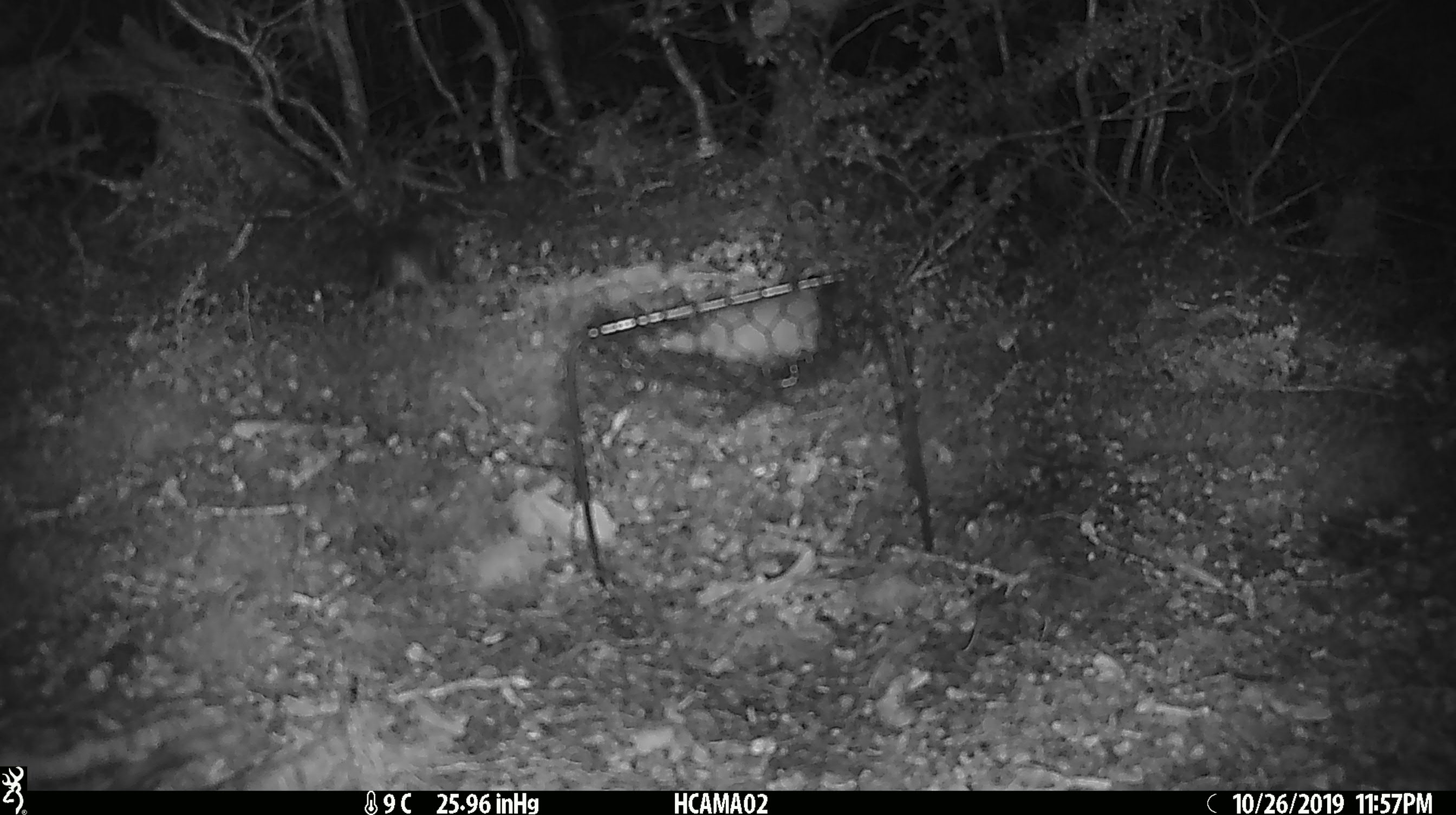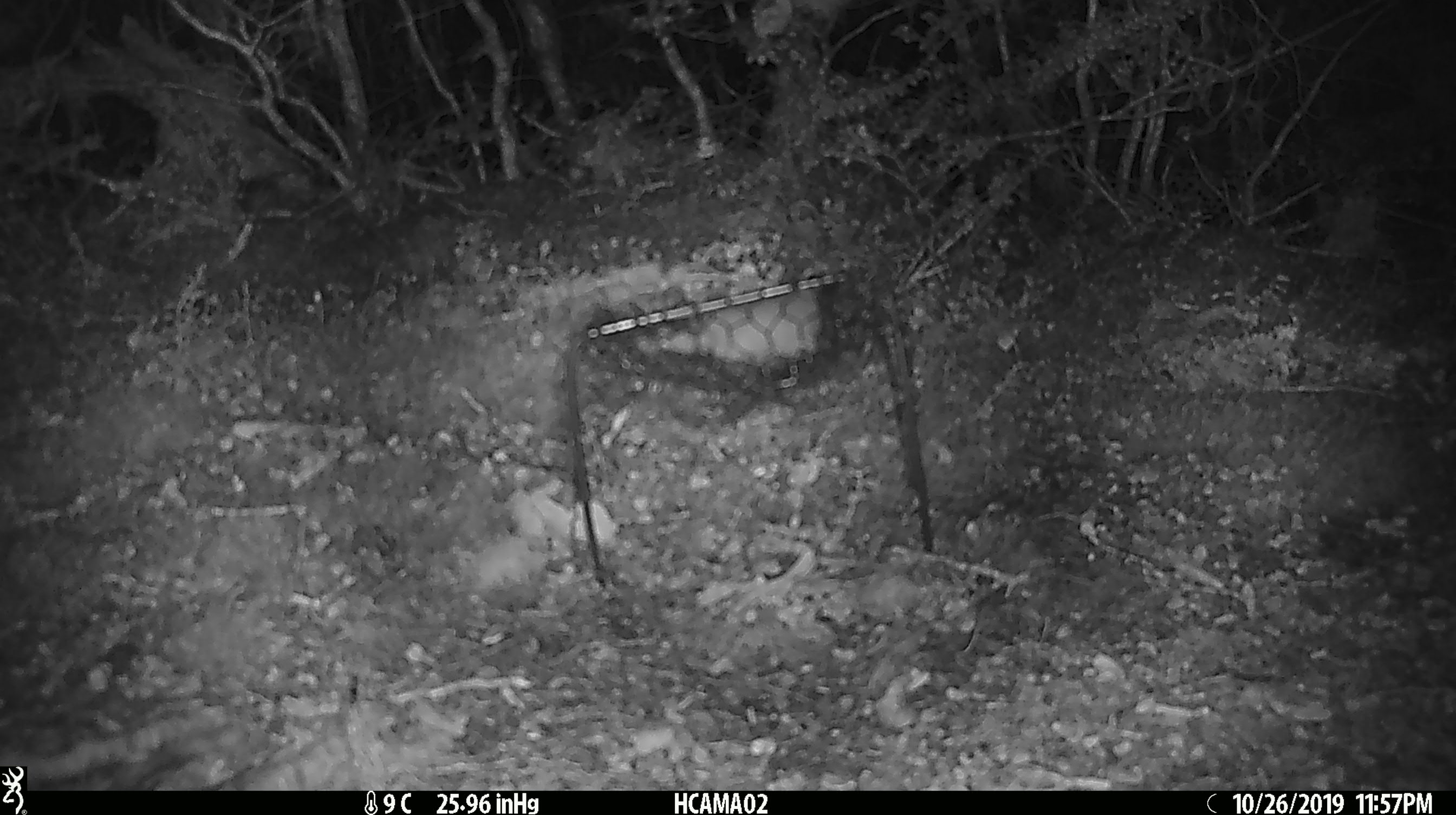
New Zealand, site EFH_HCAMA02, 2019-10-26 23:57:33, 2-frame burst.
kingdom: Animalia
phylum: Chordata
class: Mammalia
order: Rodentia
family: Muridae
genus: Mus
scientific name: Mus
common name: mouse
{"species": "mouse (Mus)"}